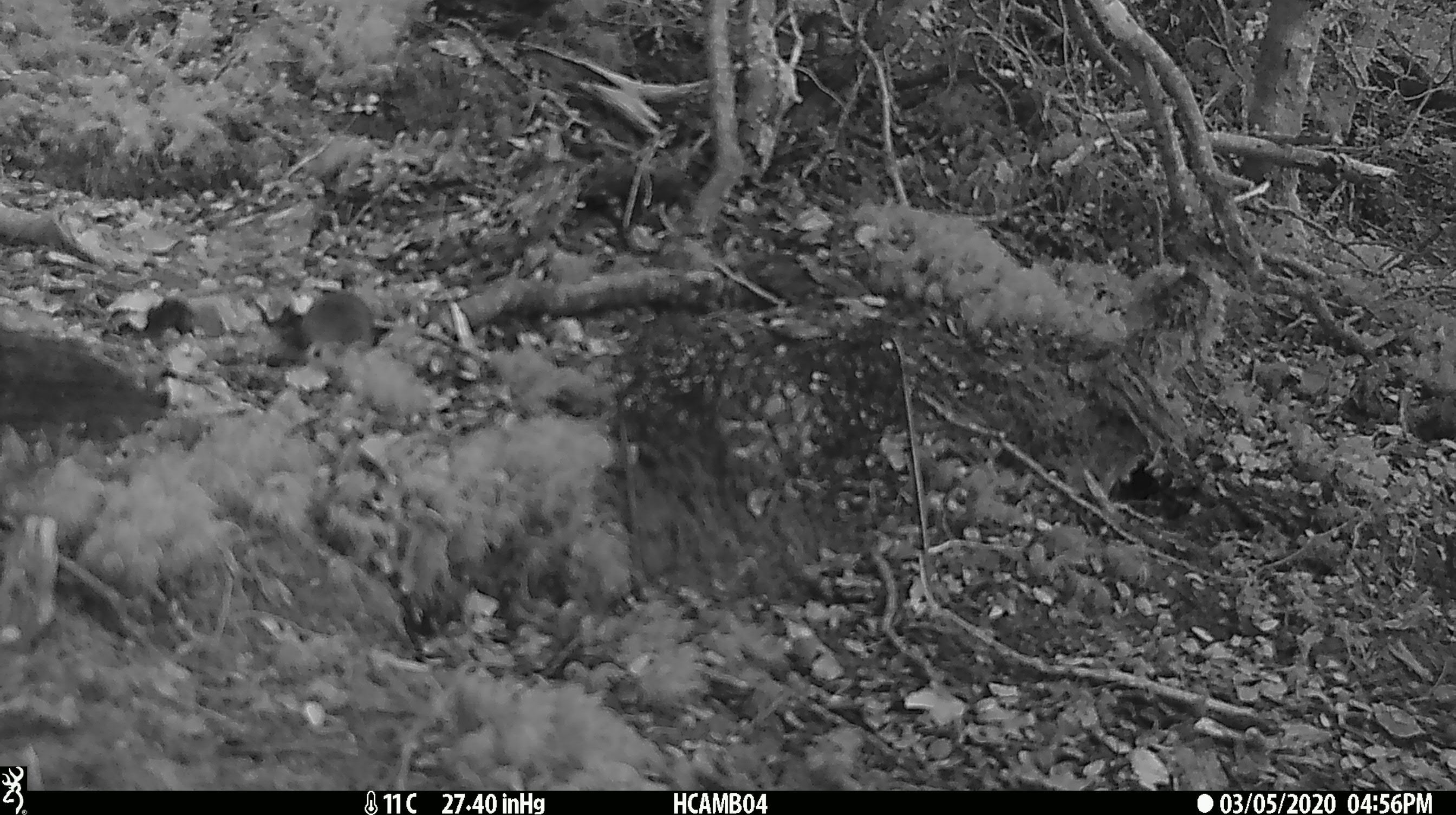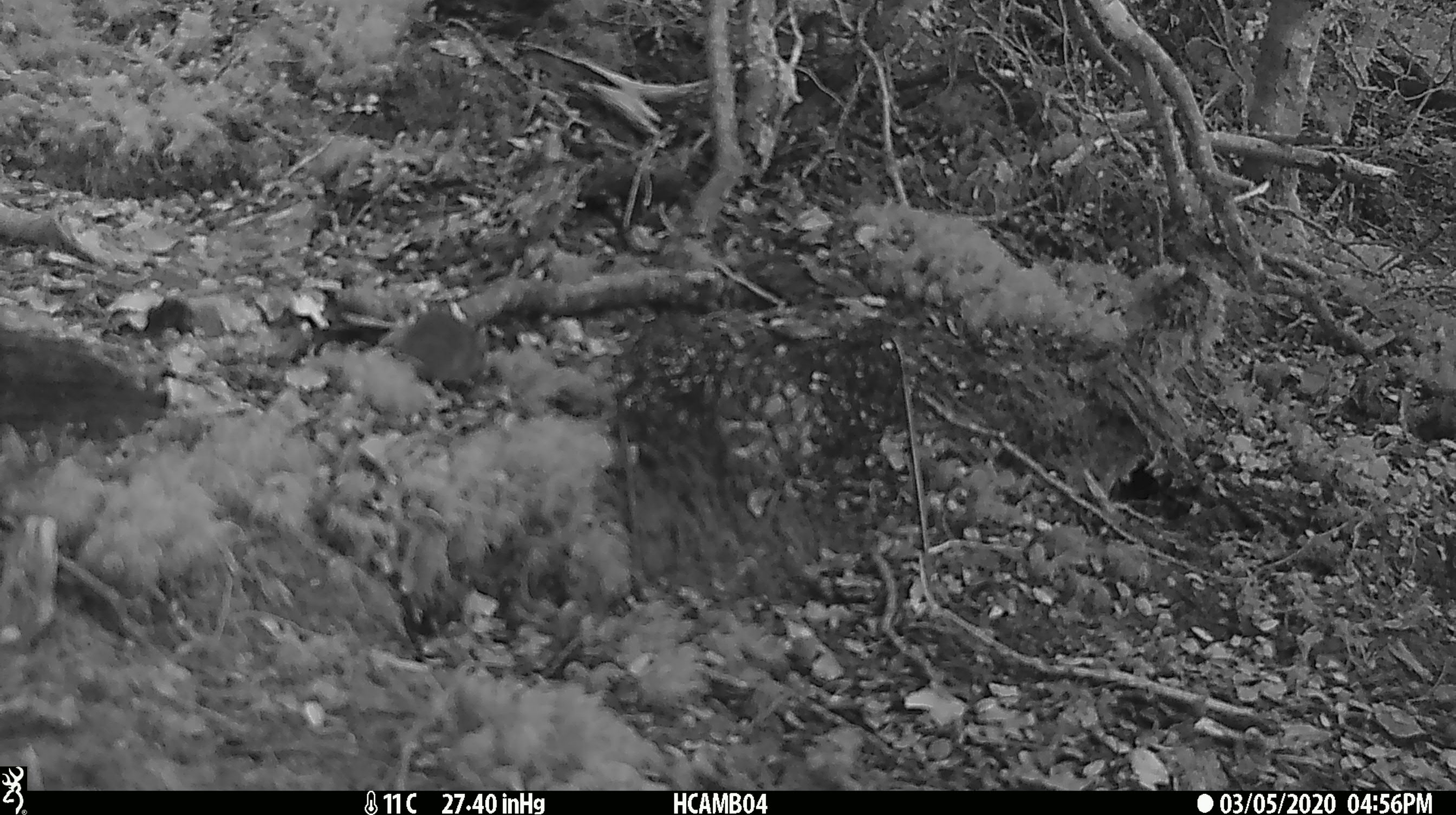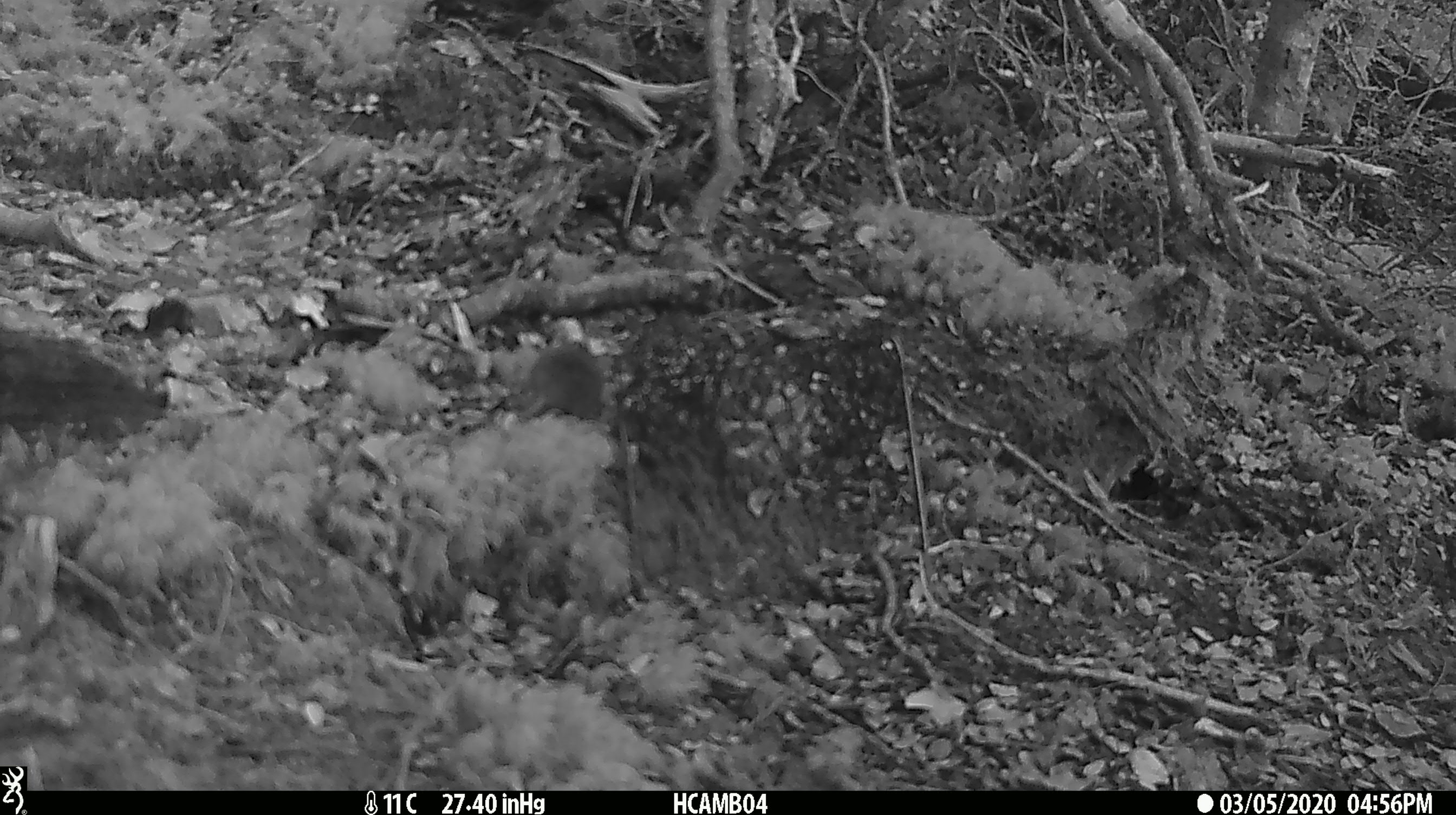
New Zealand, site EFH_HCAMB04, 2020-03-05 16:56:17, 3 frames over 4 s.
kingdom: Animalia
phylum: Chordata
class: Mammalia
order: Rodentia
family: Muridae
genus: Mus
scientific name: Mus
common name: mouse